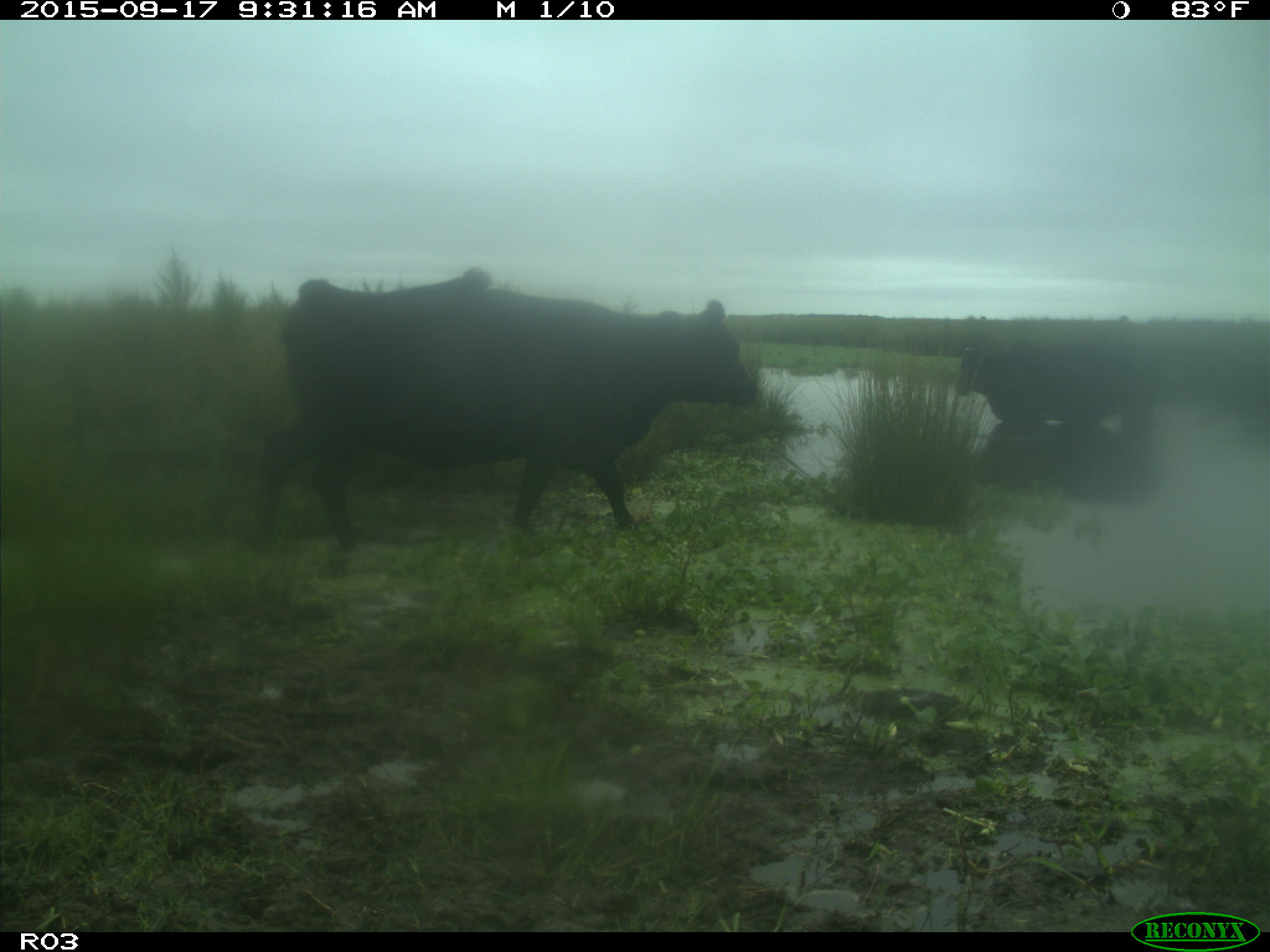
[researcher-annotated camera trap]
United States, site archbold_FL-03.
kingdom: Animalia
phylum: Chordata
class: Mammalia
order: Artiodactyla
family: Bovidae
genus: Bos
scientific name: Bos taurus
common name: domestic cow